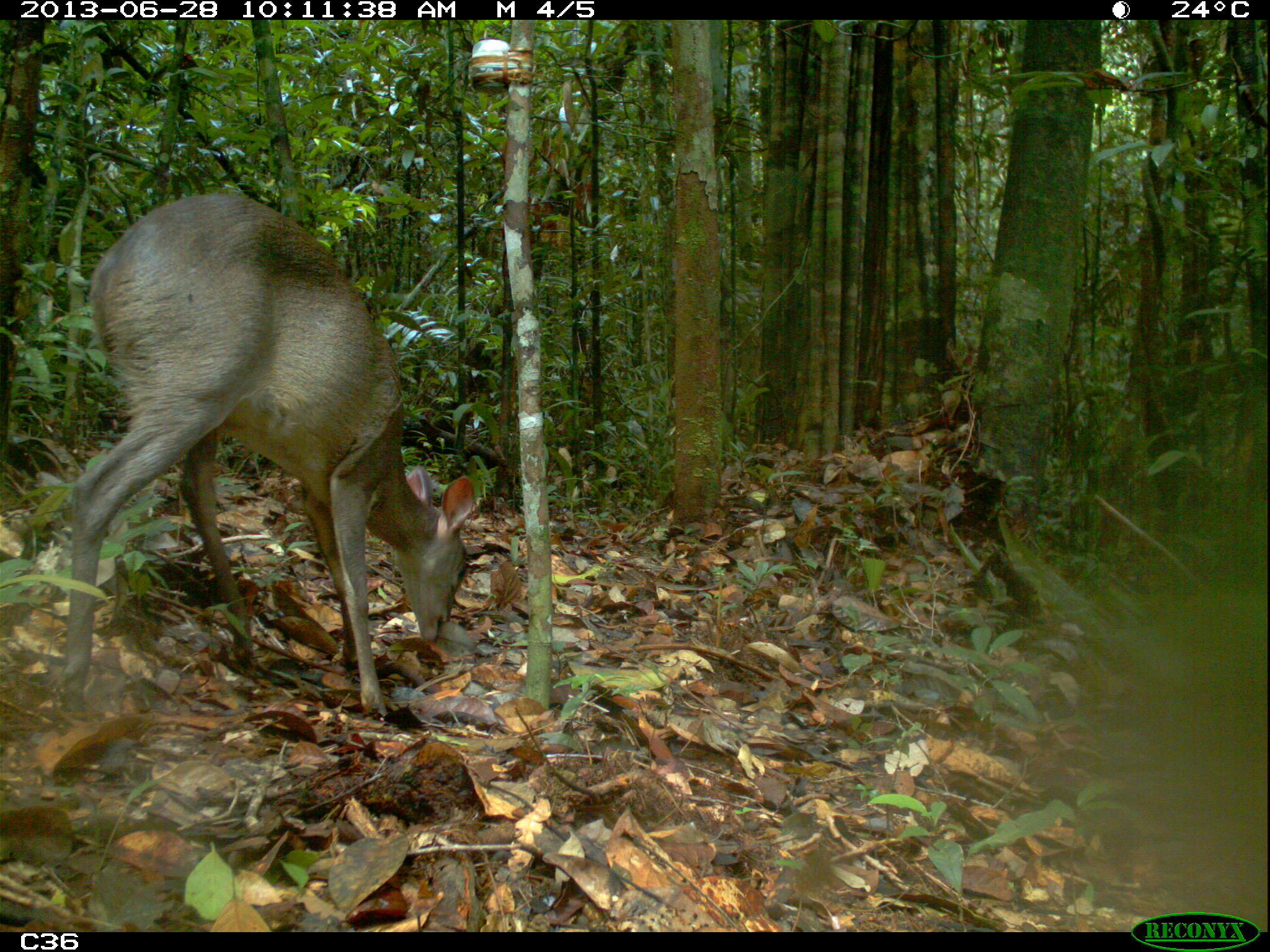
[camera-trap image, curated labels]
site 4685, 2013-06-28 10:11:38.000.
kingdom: Animalia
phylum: Chordata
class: Mammalia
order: Artiodactyla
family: Cervidae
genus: Mazama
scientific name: Mazama gouazoubira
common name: gray brocket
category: mazama gouazaoubira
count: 1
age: adult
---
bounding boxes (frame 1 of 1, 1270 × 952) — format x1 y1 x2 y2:
mazama gouazaoubira: 57 191 475 721